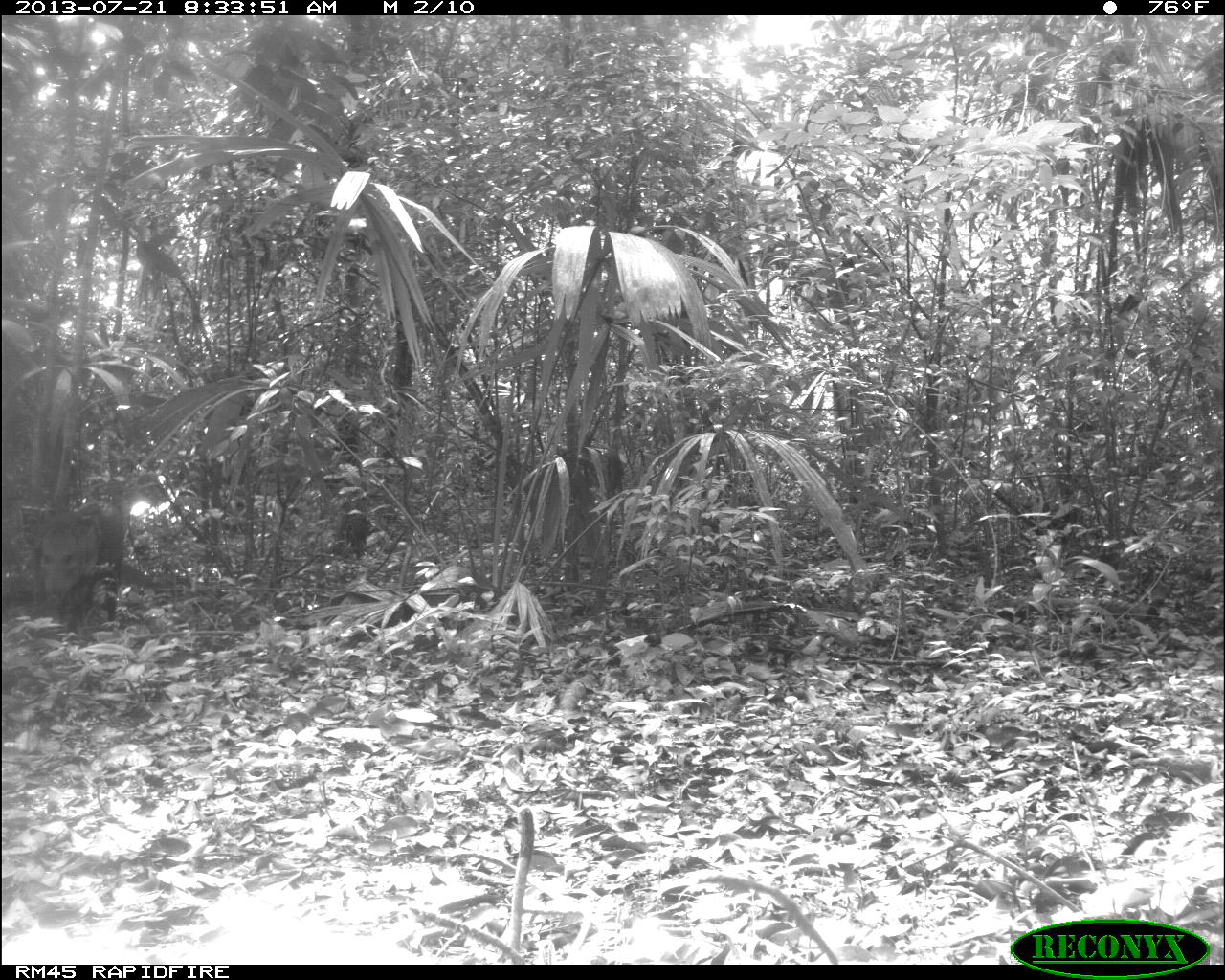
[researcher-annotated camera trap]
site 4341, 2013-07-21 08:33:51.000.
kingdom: Animalia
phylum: Chordata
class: Mammalia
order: Artiodactyla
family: Tayassuidae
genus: Pecari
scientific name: Pecari tajacu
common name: collared peccary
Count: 1.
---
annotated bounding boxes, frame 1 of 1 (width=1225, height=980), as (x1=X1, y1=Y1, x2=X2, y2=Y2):
pecari tajacu: (x1=29, y1=495, x2=125, y2=647)